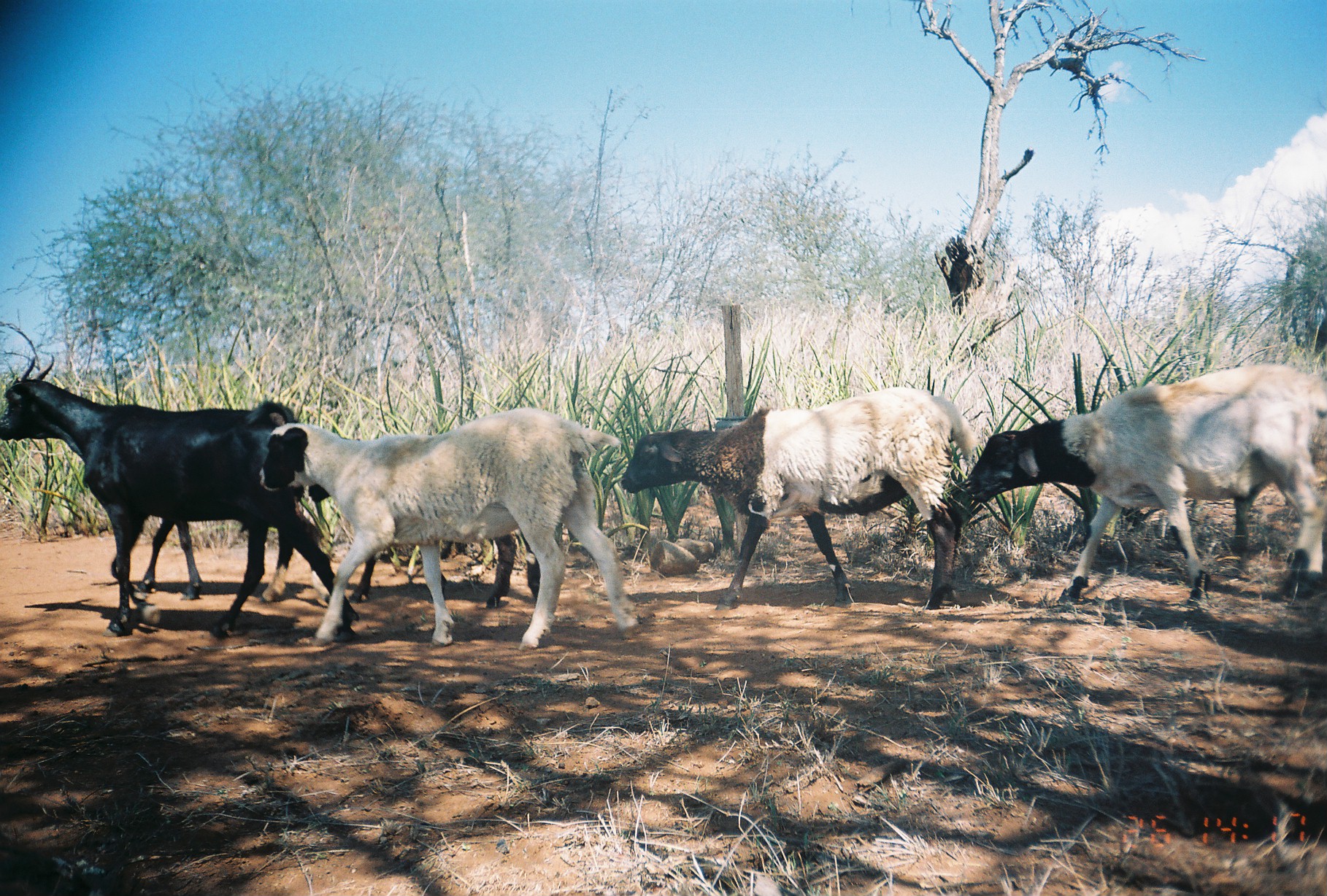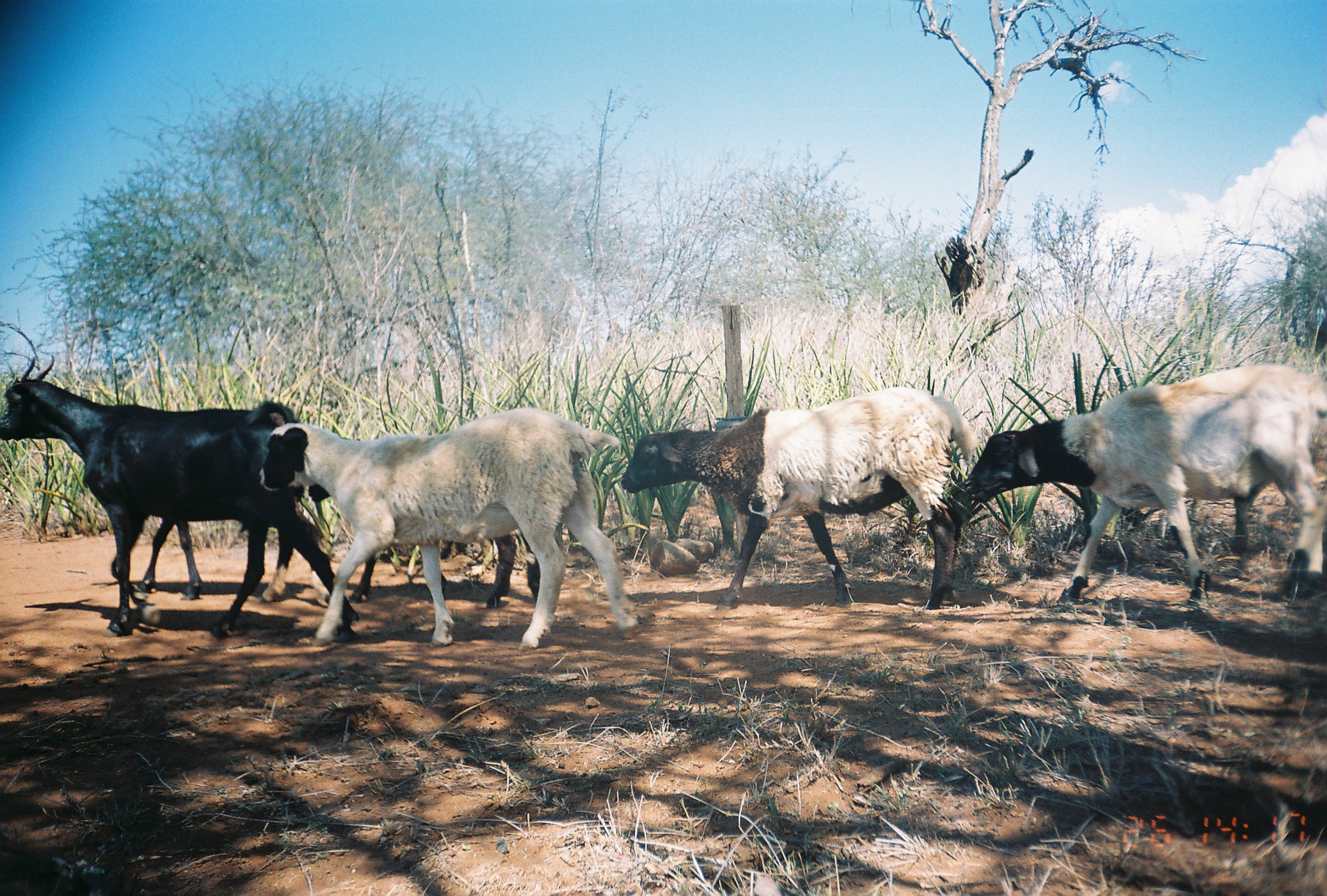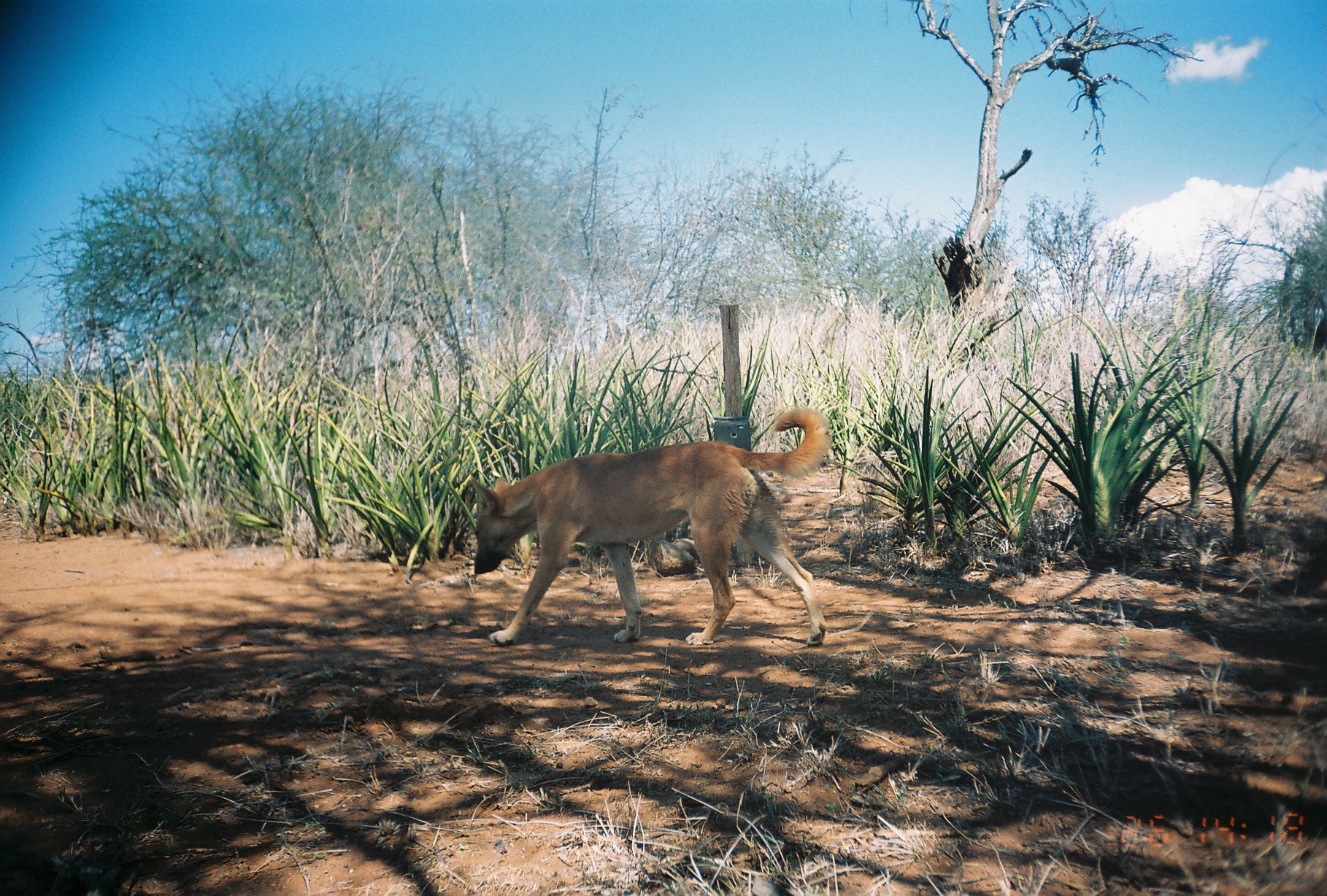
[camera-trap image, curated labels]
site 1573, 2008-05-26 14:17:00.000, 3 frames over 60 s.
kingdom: Animalia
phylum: Chordata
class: Mammalia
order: Artiodactyla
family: Bovidae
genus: Capra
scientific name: Capra aegagrus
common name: wild goat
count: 2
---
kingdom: Animalia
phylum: Chordata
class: Mammalia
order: Artiodactyla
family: Bovidae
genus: Ovis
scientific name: Ovis aries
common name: domestic sheep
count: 4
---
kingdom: Animalia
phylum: Chordata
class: Mammalia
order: Carnivora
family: Canidae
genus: Canis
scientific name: Canis familiaris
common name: domestic dog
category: canis lupus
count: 1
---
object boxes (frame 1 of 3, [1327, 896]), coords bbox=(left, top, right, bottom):
capra aegagrus: bbox=(0, 354, 361, 644); bbox=(257, 405, 637, 650); bbox=(965, 361, 1327, 606); bbox=(616, 386, 976, 610); bbox=(307, 478, 543, 610); bbox=(136, 511, 327, 603)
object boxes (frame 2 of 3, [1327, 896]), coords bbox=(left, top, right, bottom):
ovis aries: bbox=(0, 352, 365, 641); bbox=(256, 407, 640, 648); bbox=(965, 361, 1327, 603); bbox=(619, 386, 975, 610); bbox=(136, 504, 331, 602)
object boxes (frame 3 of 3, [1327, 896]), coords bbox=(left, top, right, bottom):
canis lupus: bbox=(471, 405, 834, 646)